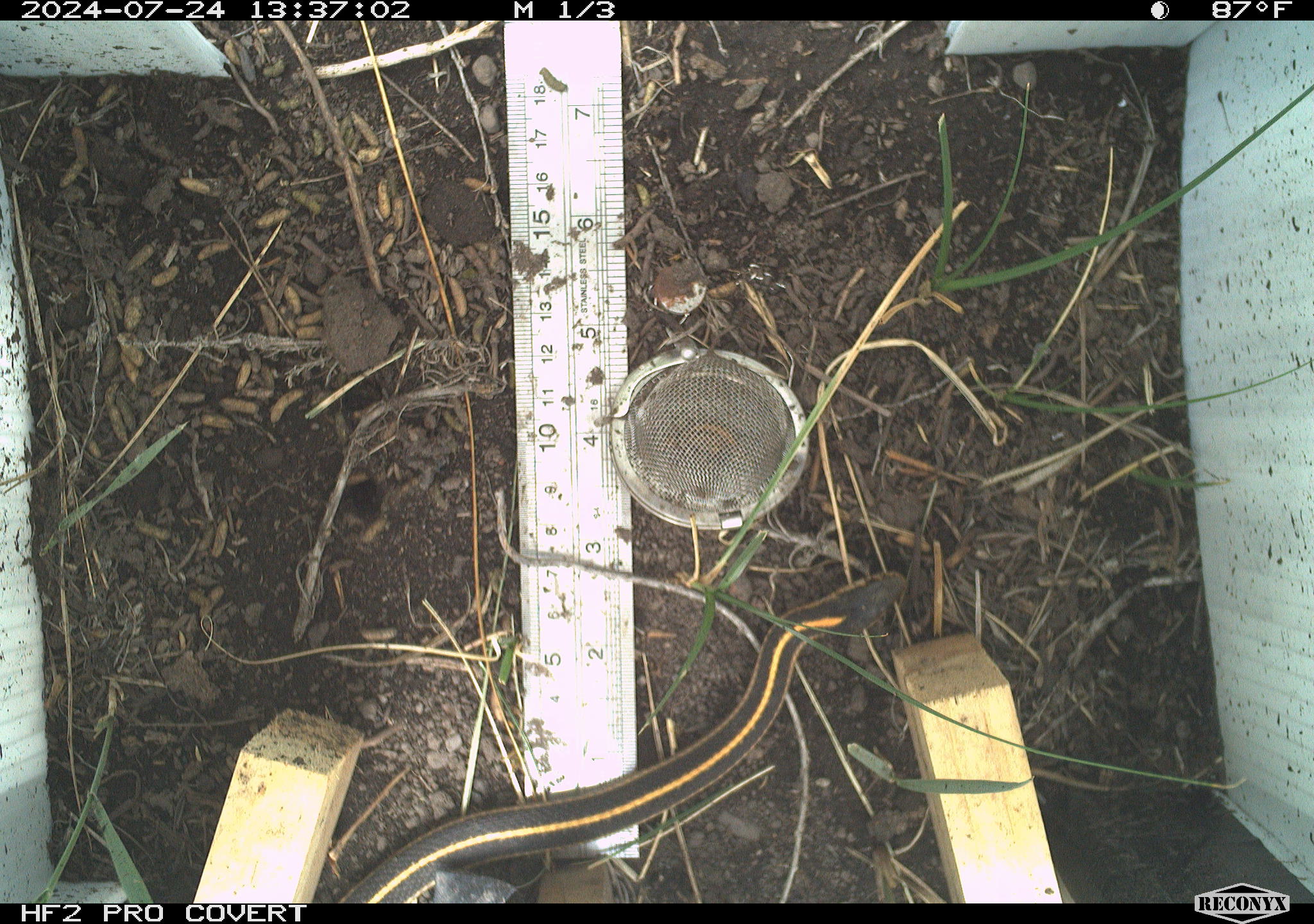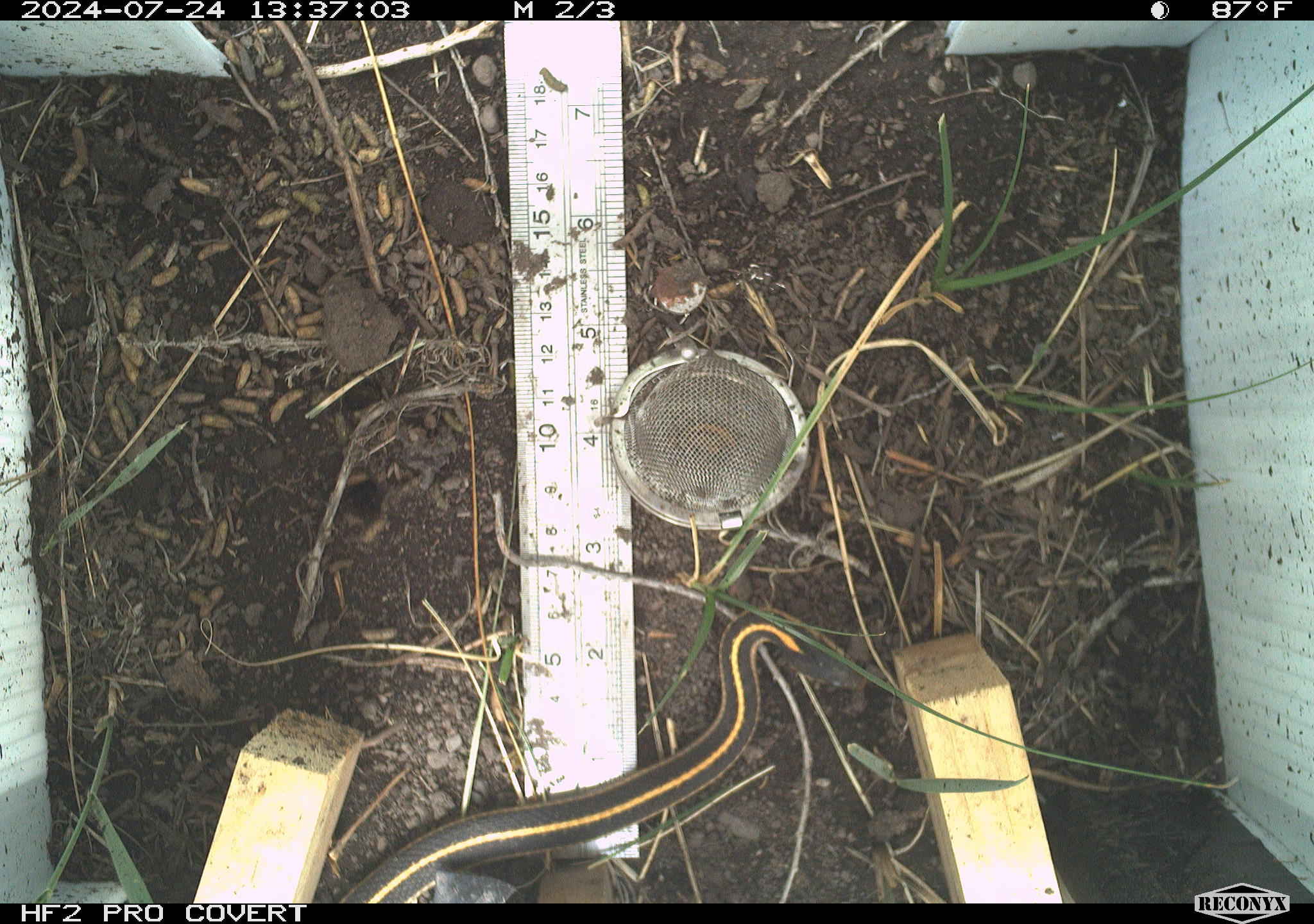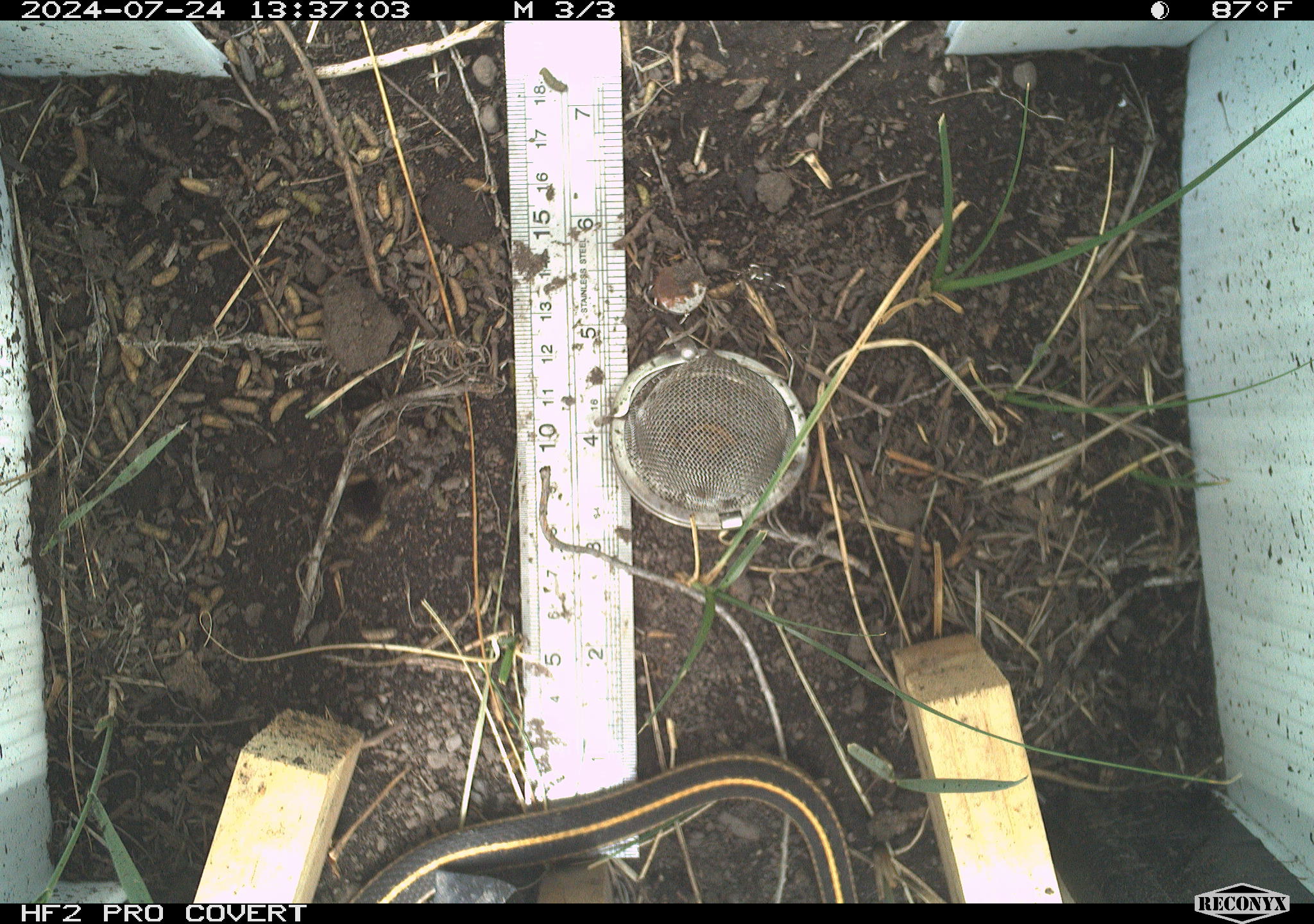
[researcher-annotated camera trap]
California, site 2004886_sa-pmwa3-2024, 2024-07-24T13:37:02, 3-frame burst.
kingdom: Animalia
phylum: Chordata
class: Reptilia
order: Squamata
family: Colubridae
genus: Thamnophis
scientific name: Thamnophis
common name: american gartersnakes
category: thamnophis species